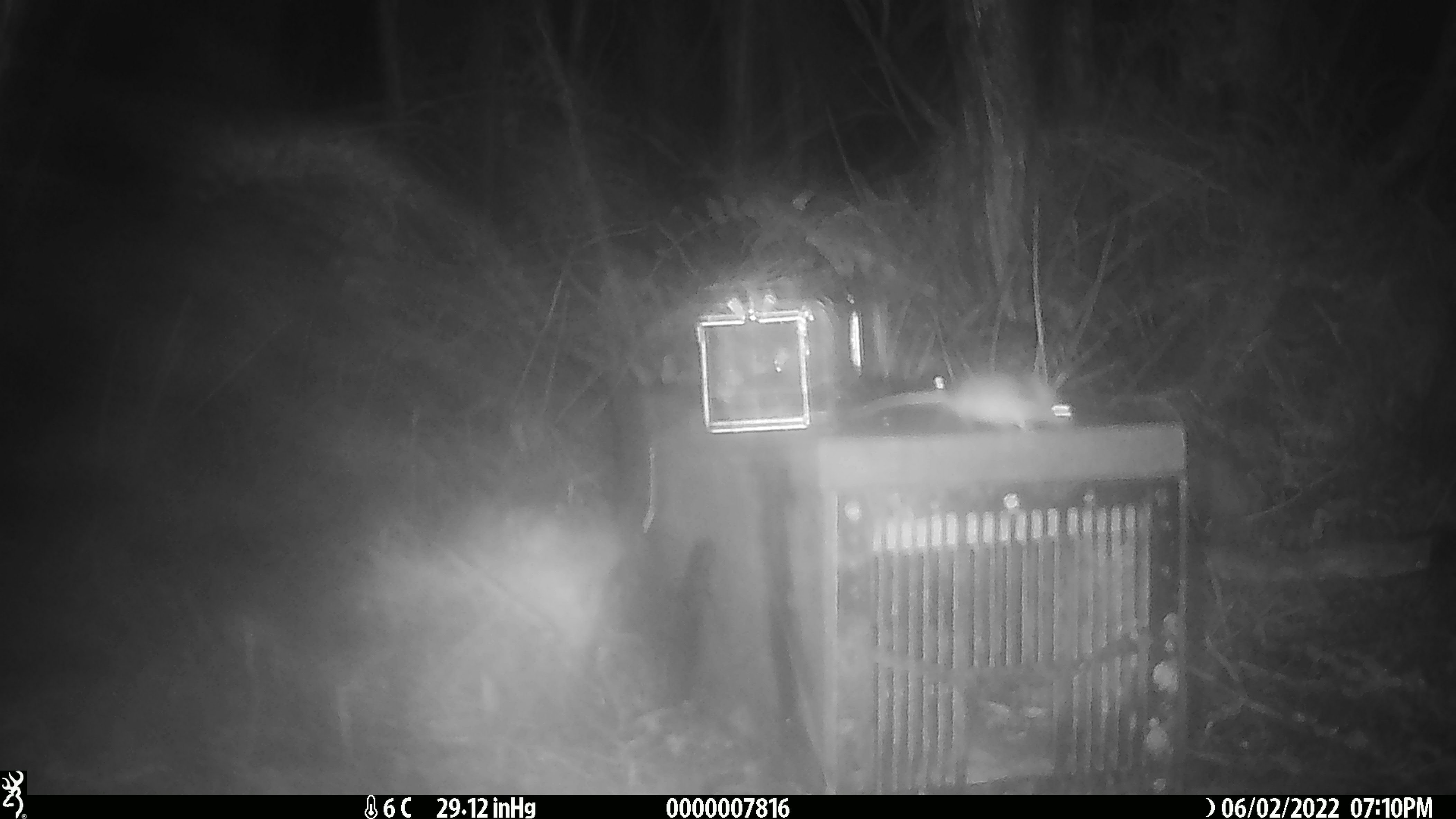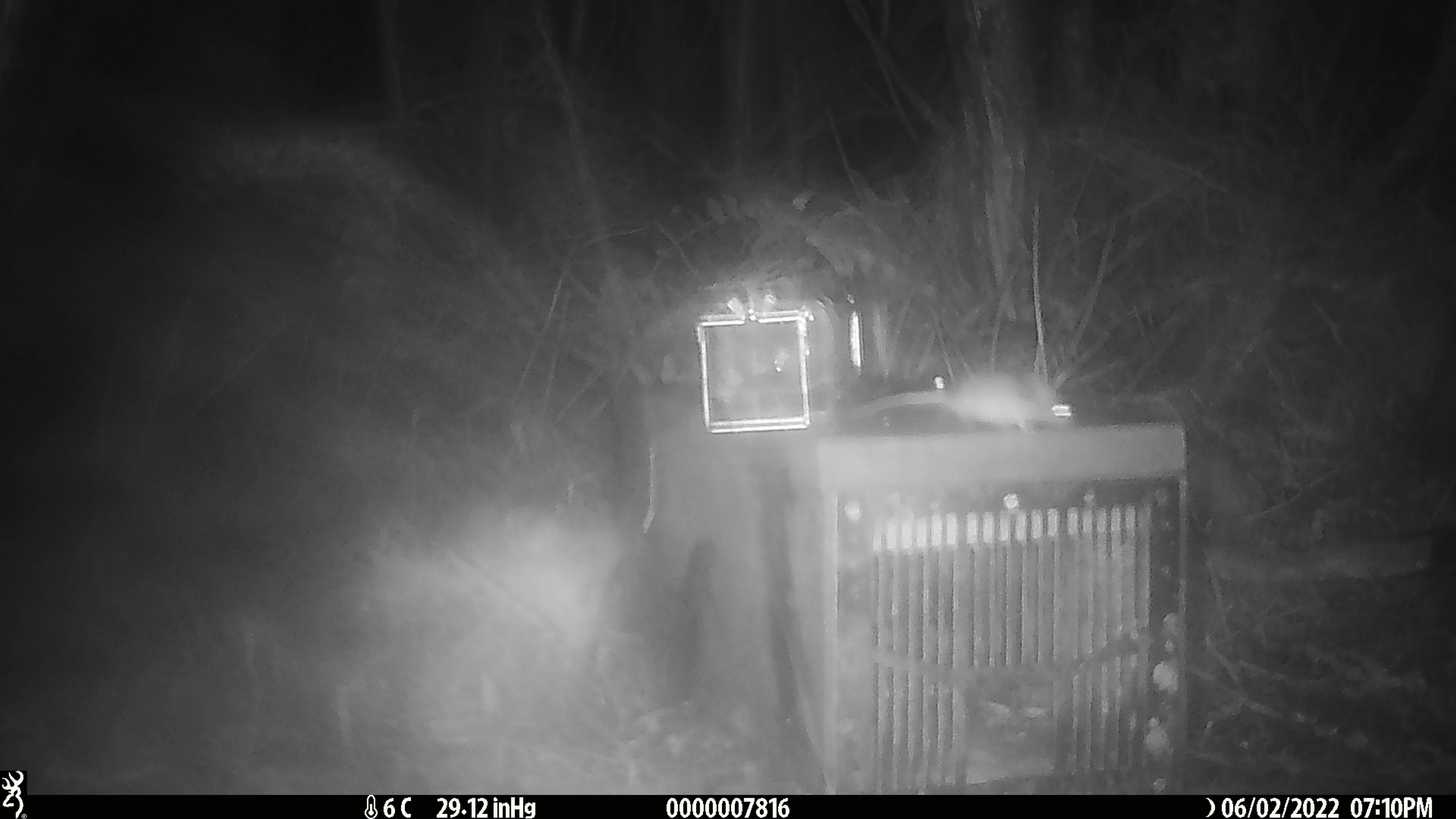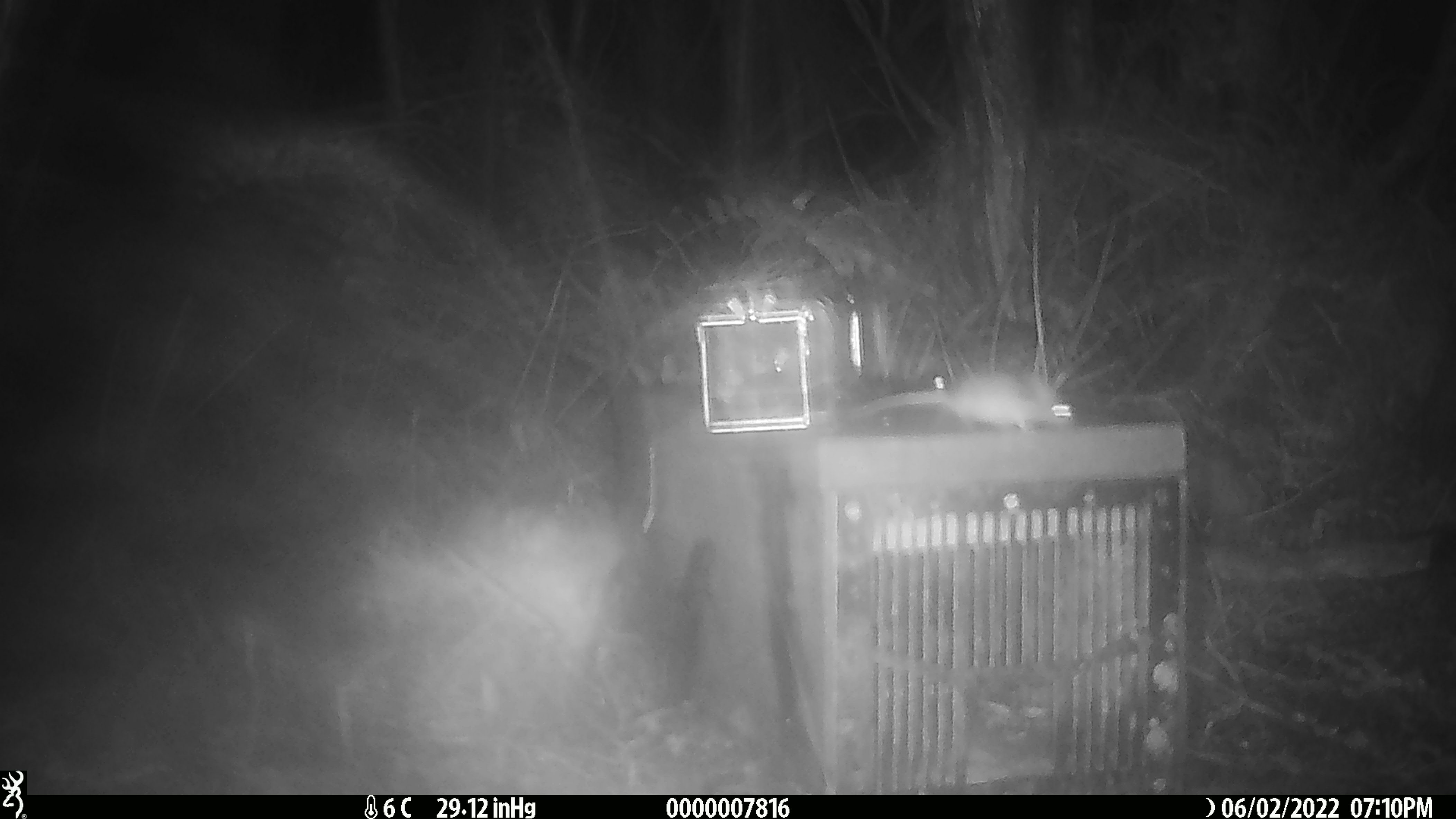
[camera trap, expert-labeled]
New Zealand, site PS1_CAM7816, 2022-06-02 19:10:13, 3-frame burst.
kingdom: Animalia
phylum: Chordata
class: Mammalia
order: Rodentia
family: Muridae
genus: Mus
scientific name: Mus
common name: mouse